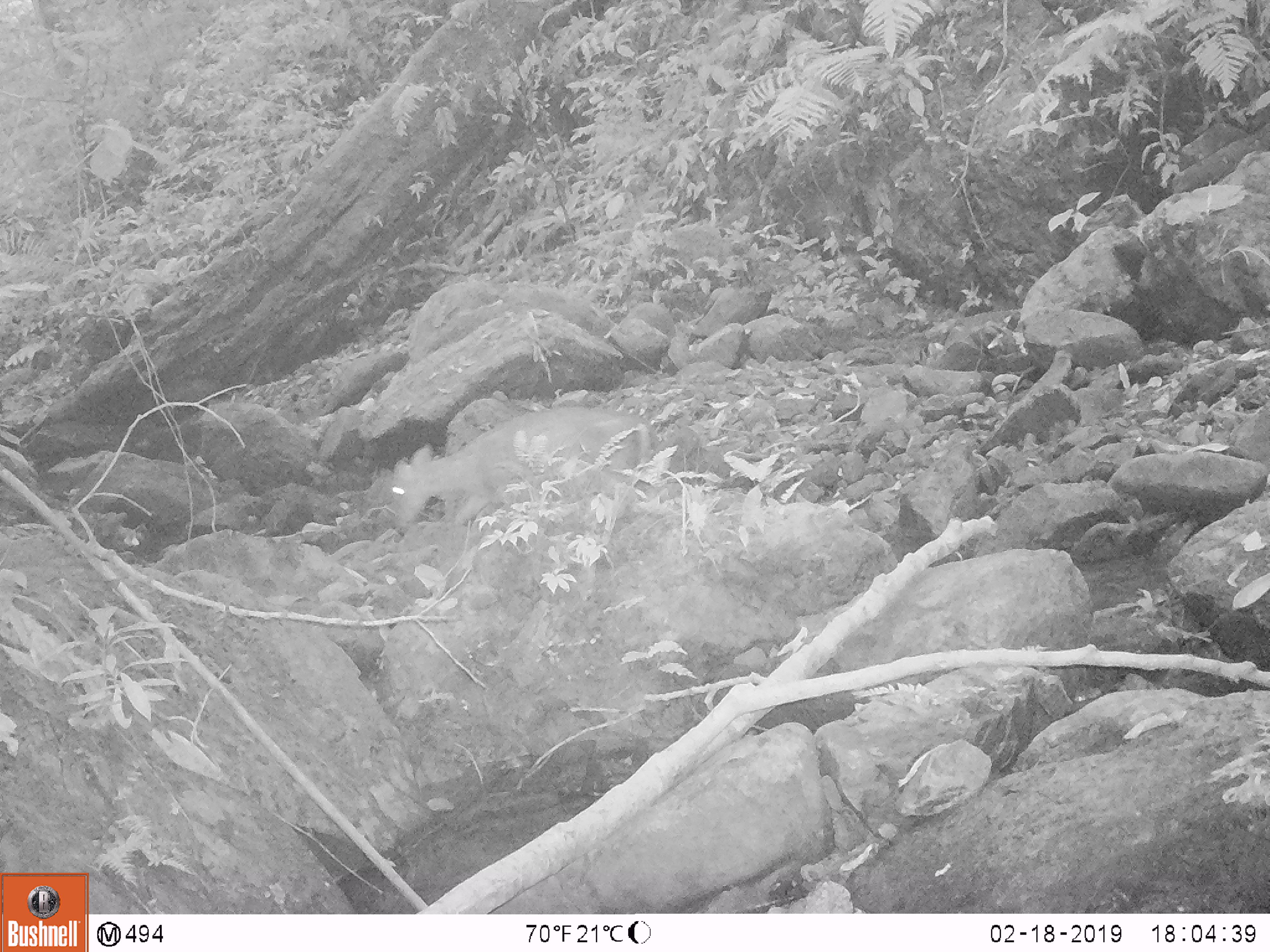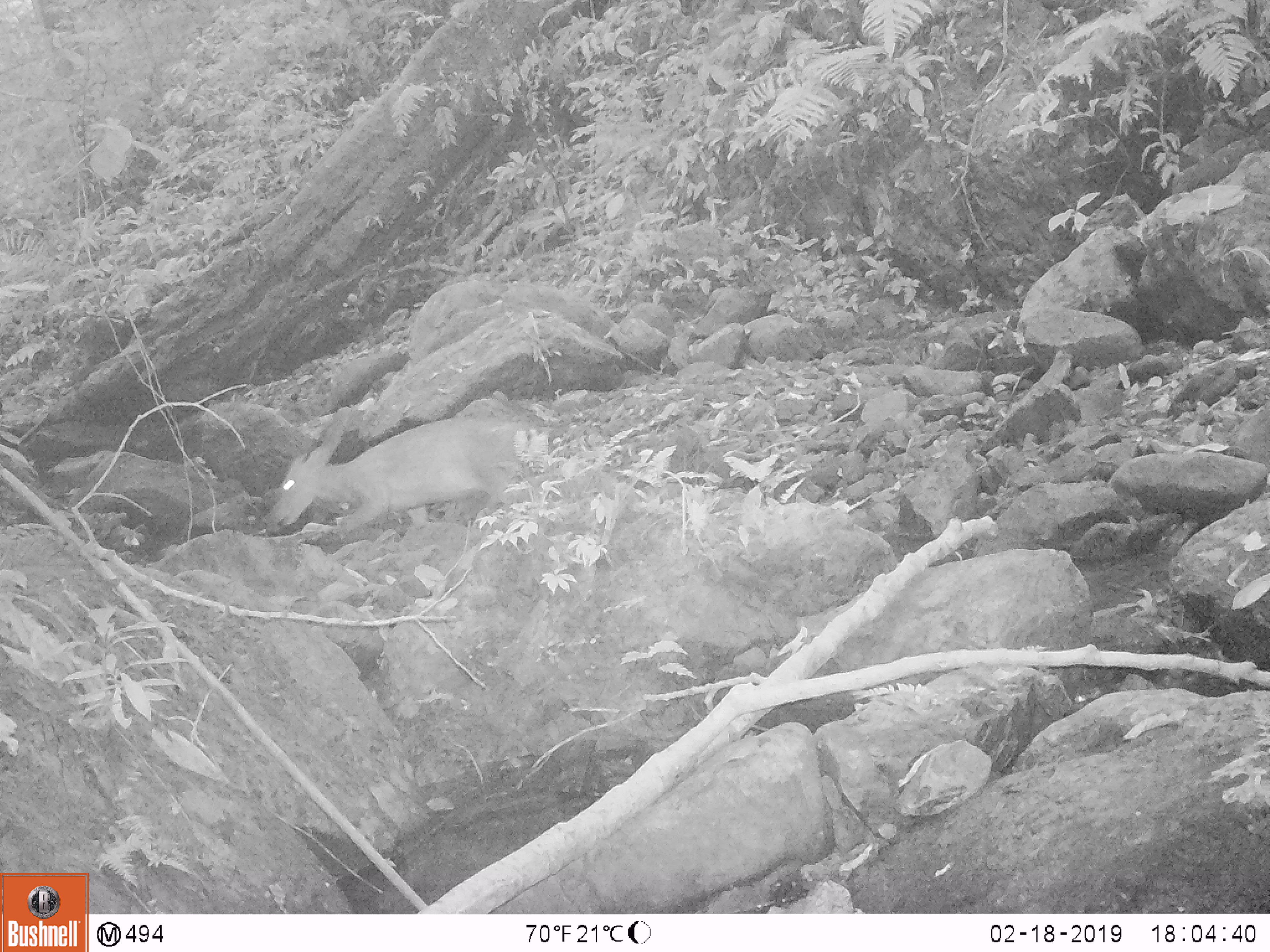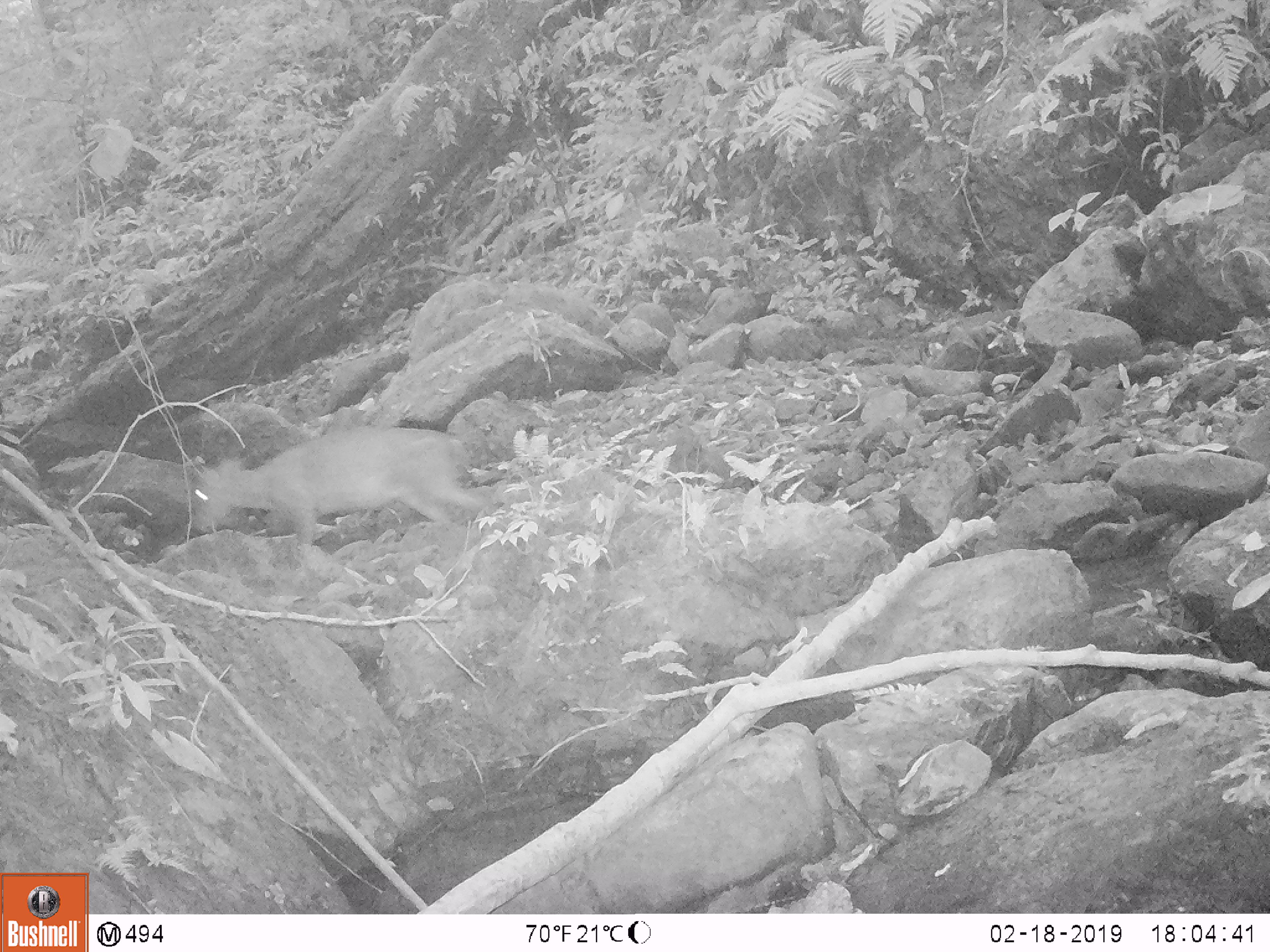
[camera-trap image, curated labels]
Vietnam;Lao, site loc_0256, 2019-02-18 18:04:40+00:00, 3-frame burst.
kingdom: Animalia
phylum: Chordata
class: Mammalia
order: Artiodactyla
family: Cervidae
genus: Muntiacus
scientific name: Muntiacus rooseveltorum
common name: roosevelt's muntjac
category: roosevelts muntjac group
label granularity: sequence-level